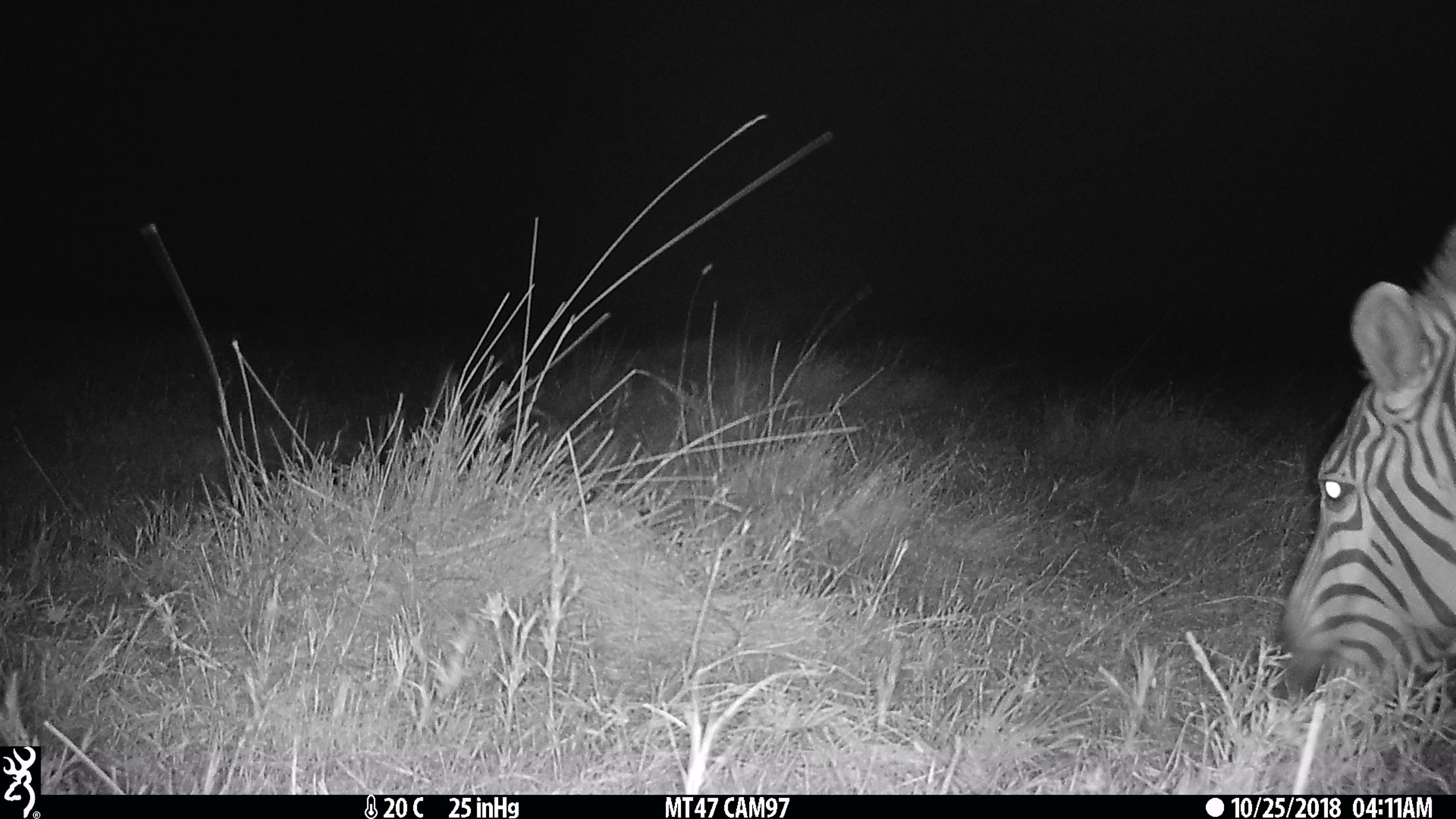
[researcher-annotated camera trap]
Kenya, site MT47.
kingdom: Animalia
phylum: Chordata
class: Mammalia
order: Perissodactyla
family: Equidae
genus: Equus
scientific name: Equus quagga burchellii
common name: burchell's zebra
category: zebra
Zebra (burchell's zebra) (Equus quagga burchellii).